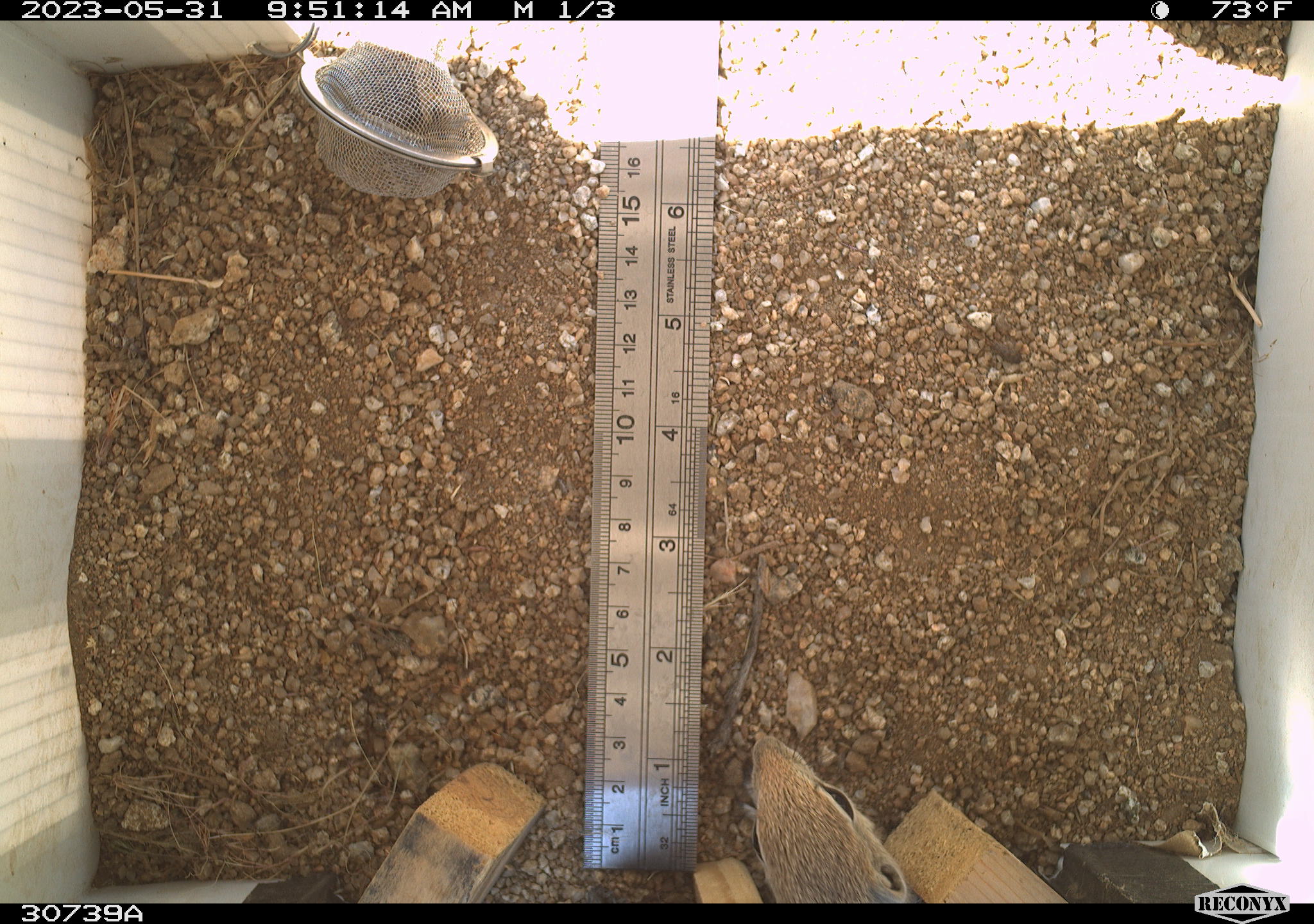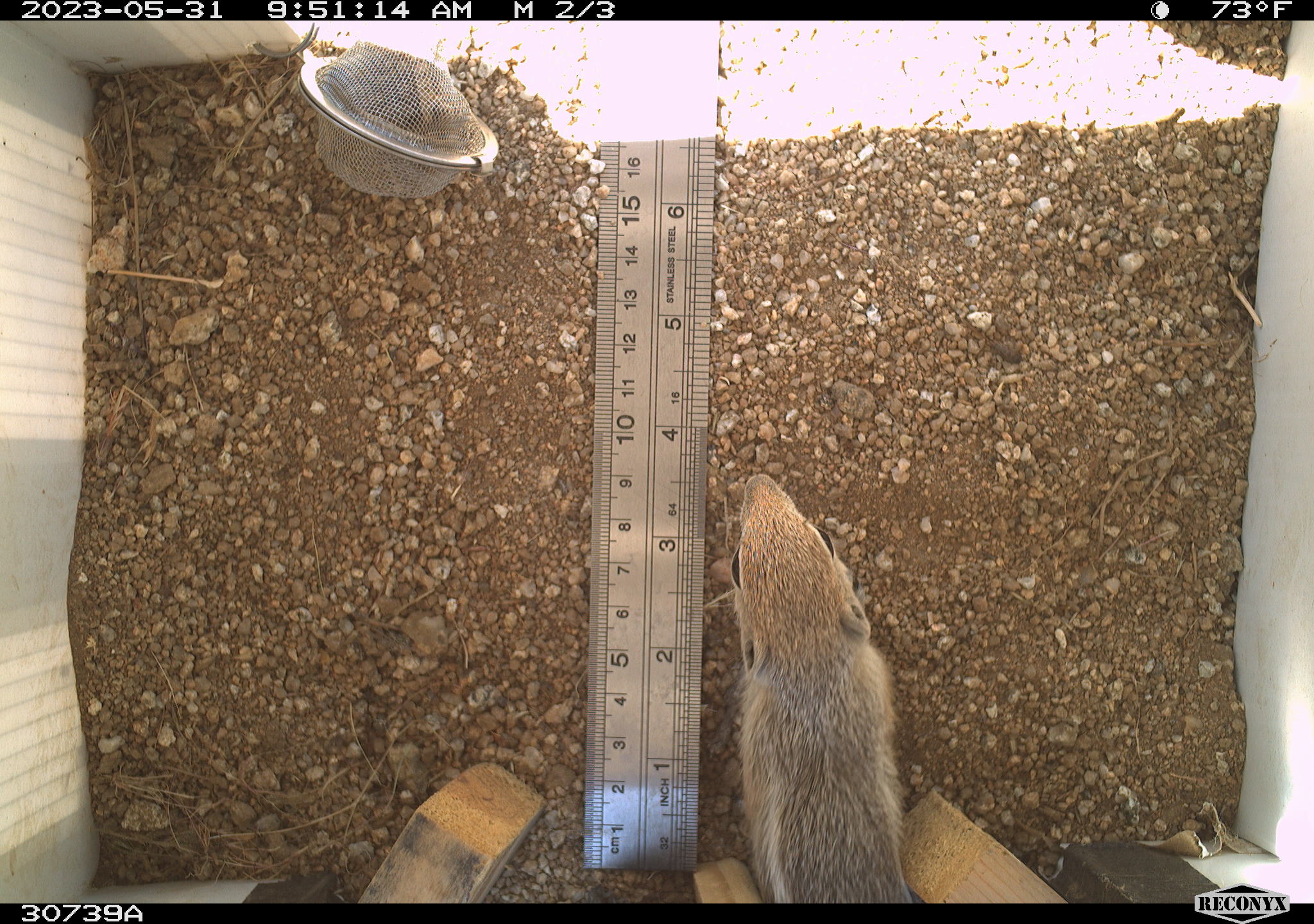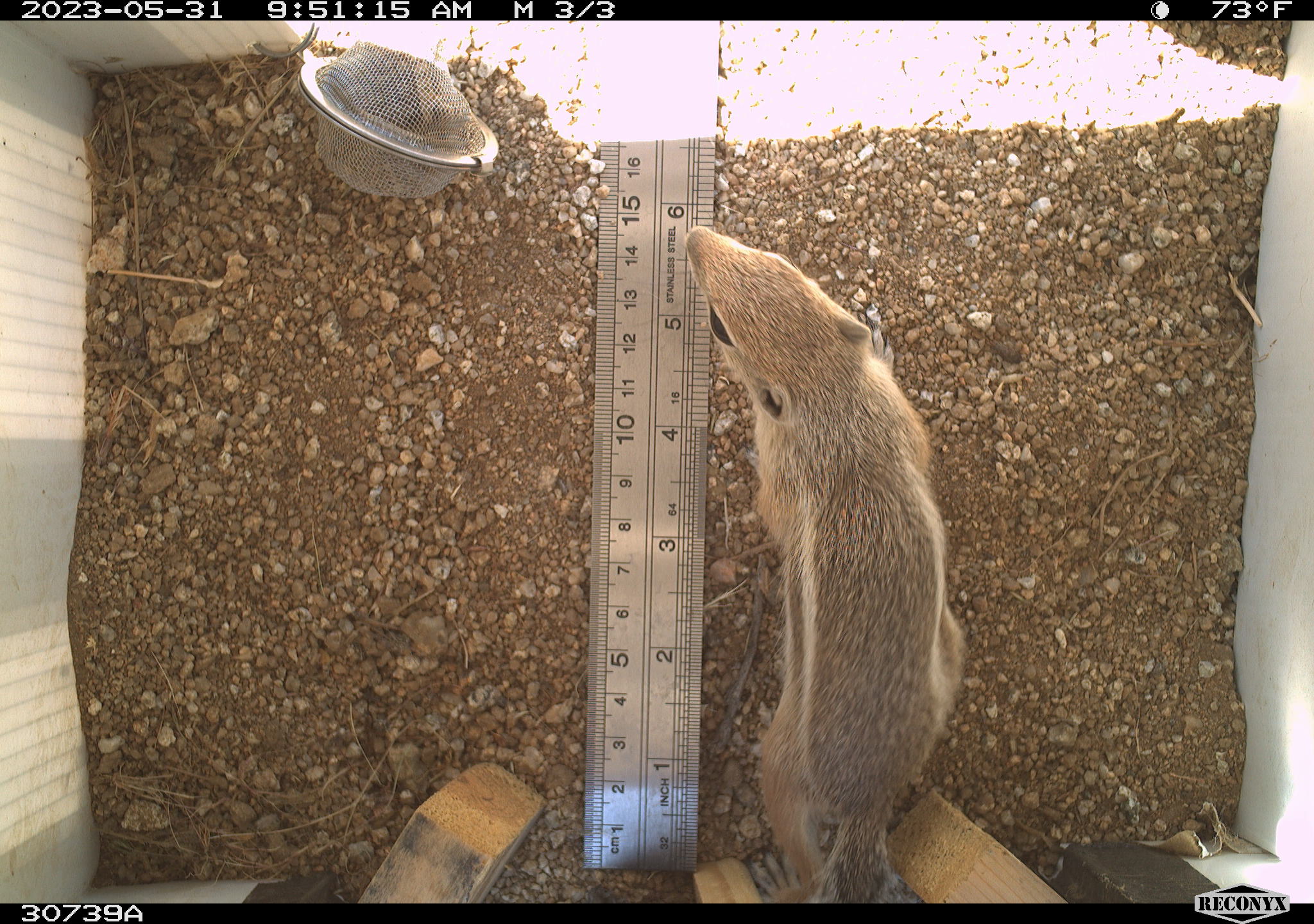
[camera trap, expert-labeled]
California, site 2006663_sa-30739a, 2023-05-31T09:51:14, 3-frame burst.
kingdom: Animalia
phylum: Chordata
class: Mammalia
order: Rodentia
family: Sciuridae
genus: Ammospermophilus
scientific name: Ammospermophilus leucurus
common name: white-tailed antelope squirrel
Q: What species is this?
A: White-tailed antelope squirrel (Ammospermophilus leucurus).